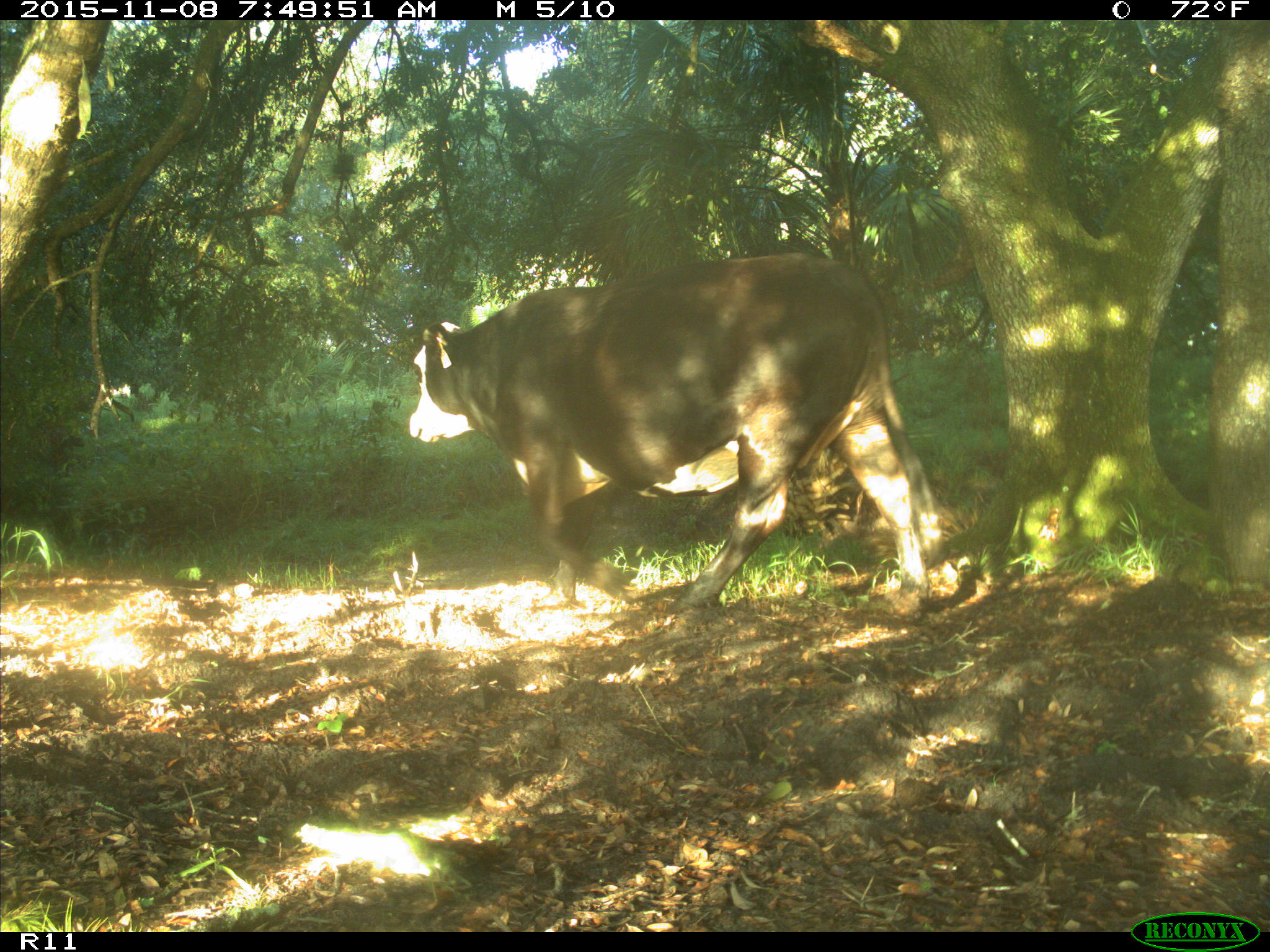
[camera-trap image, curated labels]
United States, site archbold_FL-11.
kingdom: Animalia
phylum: Chordata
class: Mammalia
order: Artiodactyla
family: Bovidae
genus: Bos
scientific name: Bos taurus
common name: domestic cow